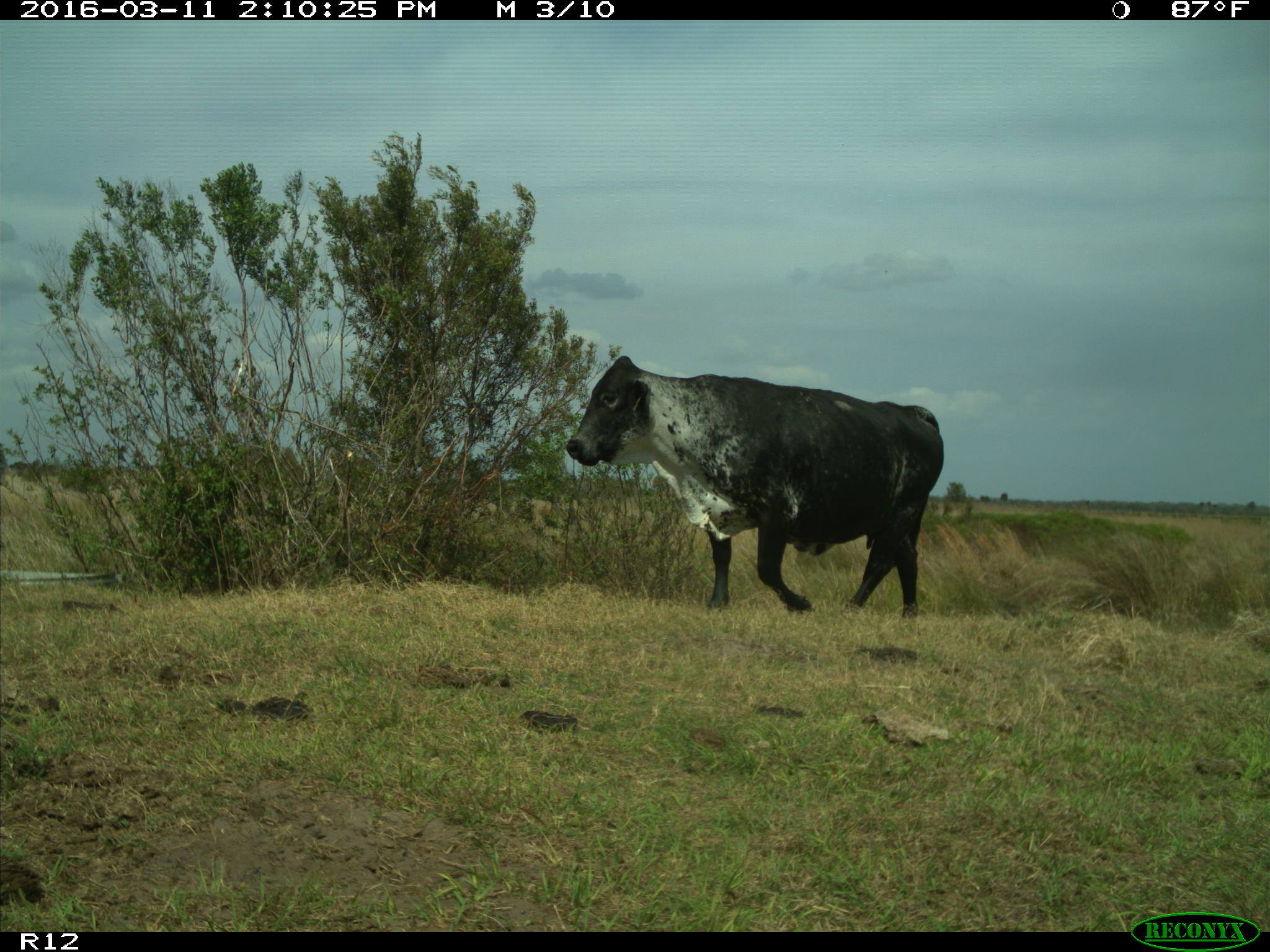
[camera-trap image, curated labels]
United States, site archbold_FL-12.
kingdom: Animalia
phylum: Chordata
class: Mammalia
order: Artiodactyla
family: Bovidae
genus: Bos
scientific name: Bos taurus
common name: domestic cow